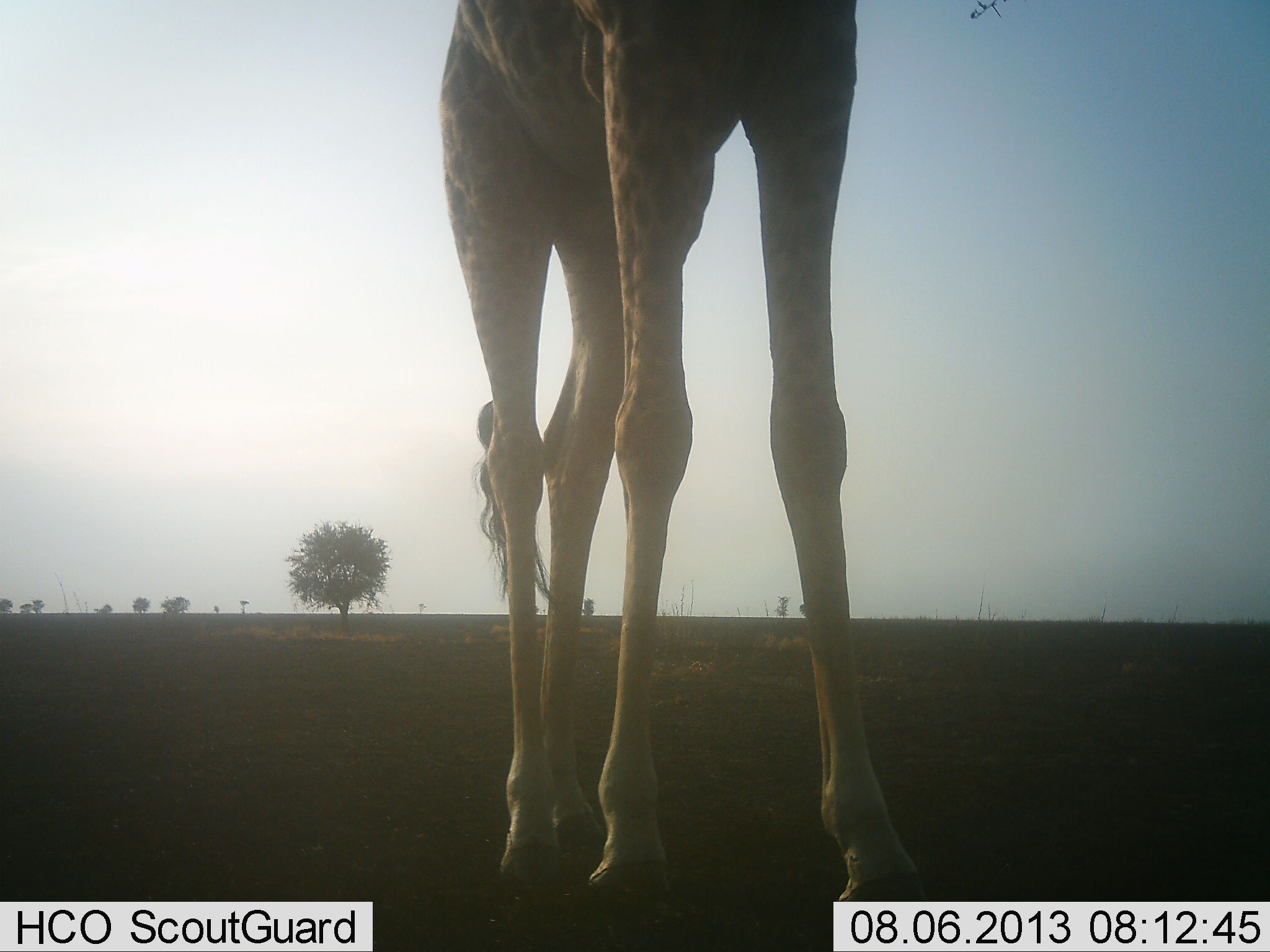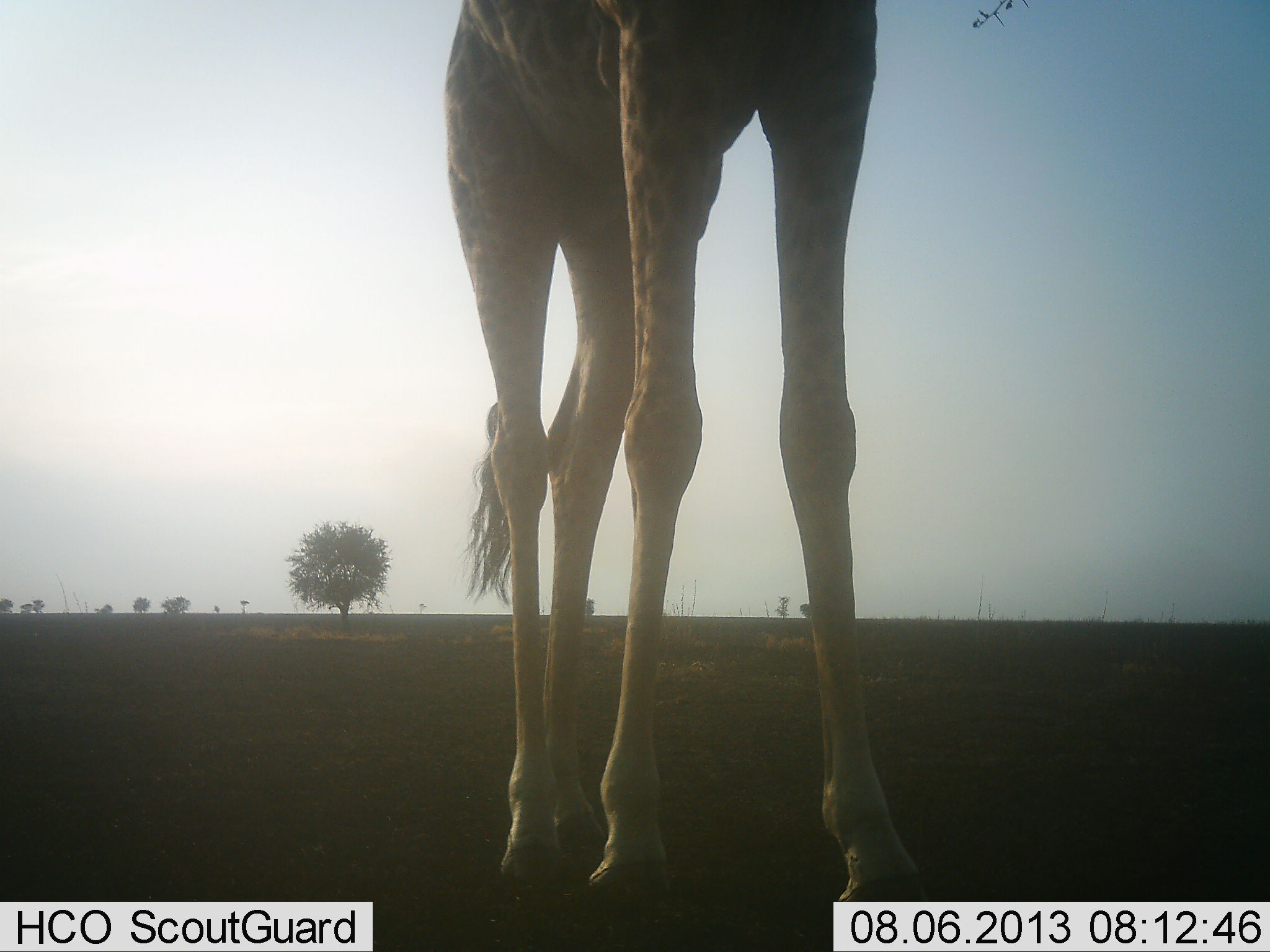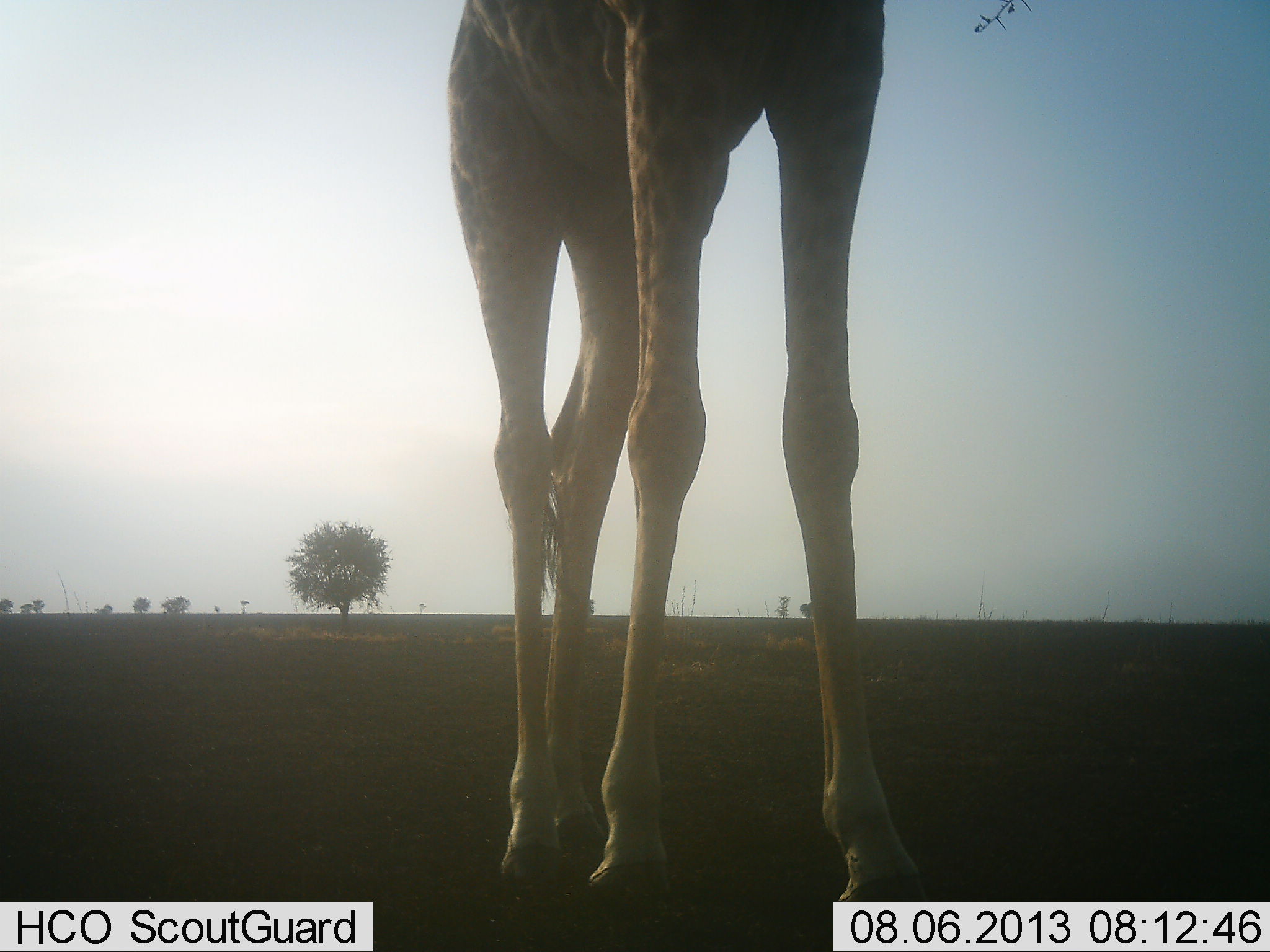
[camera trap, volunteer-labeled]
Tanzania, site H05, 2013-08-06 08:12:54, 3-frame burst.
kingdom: Animalia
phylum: Chordata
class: Mammalia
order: Artiodactyla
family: Giraffidae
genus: Giraffa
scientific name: Giraffa camelopardalis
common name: giraffe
Giraffe (Giraffa camelopardalis), count 1. Behavior (volunteer vote fractions): standing 80%, resting 5%, moving 0%, interacting 0%. Young present (vote fraction): 0%. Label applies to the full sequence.